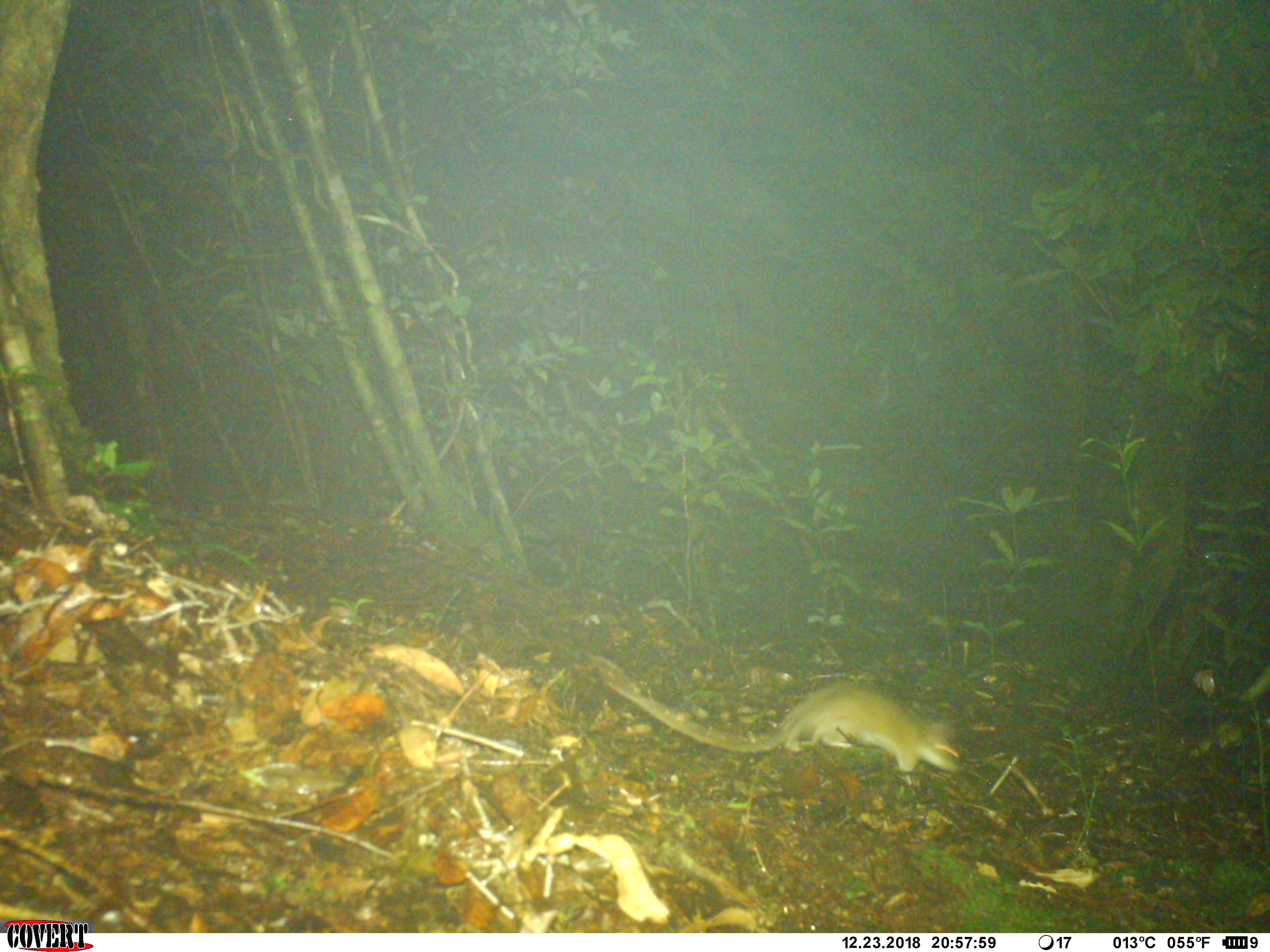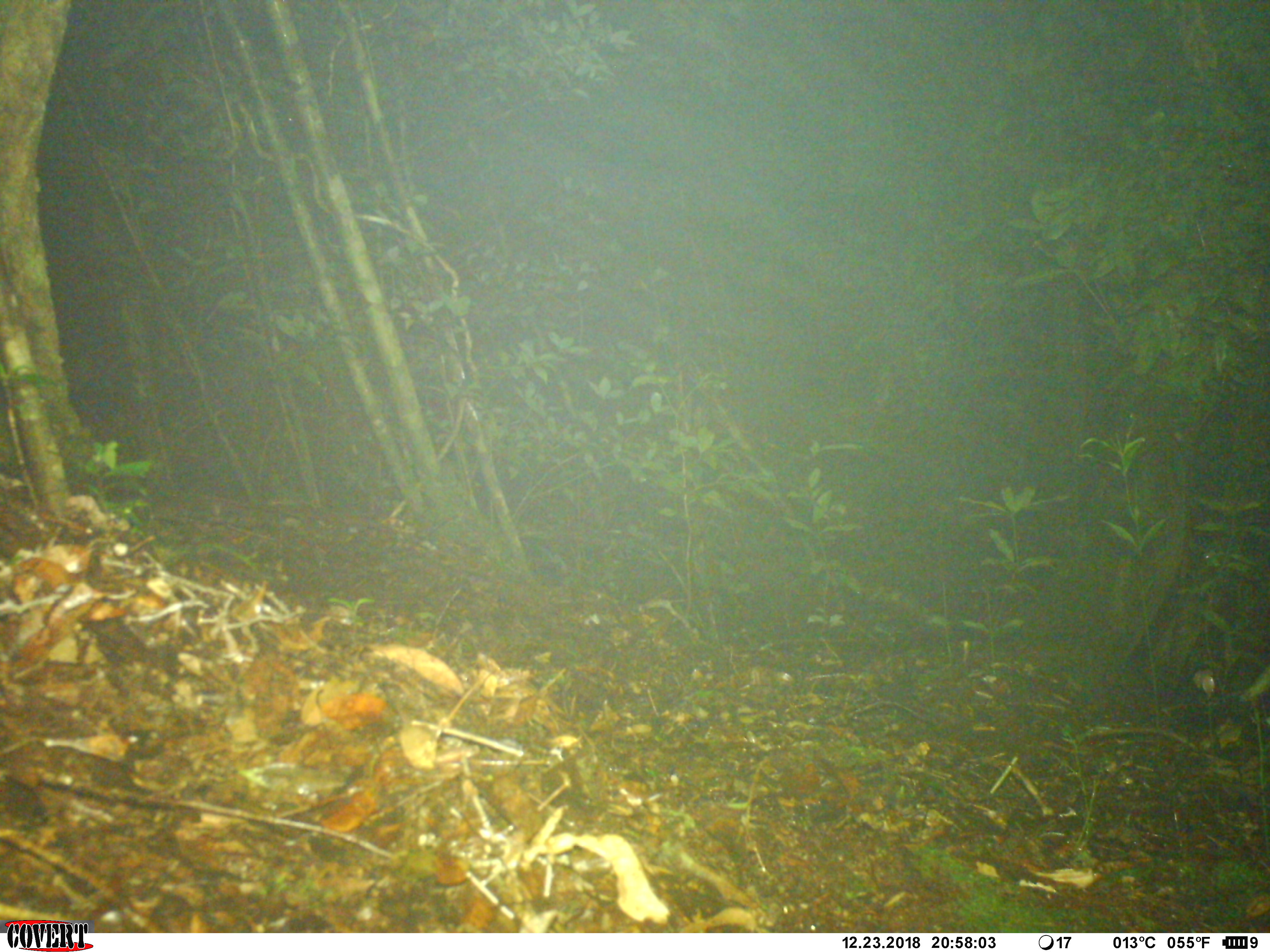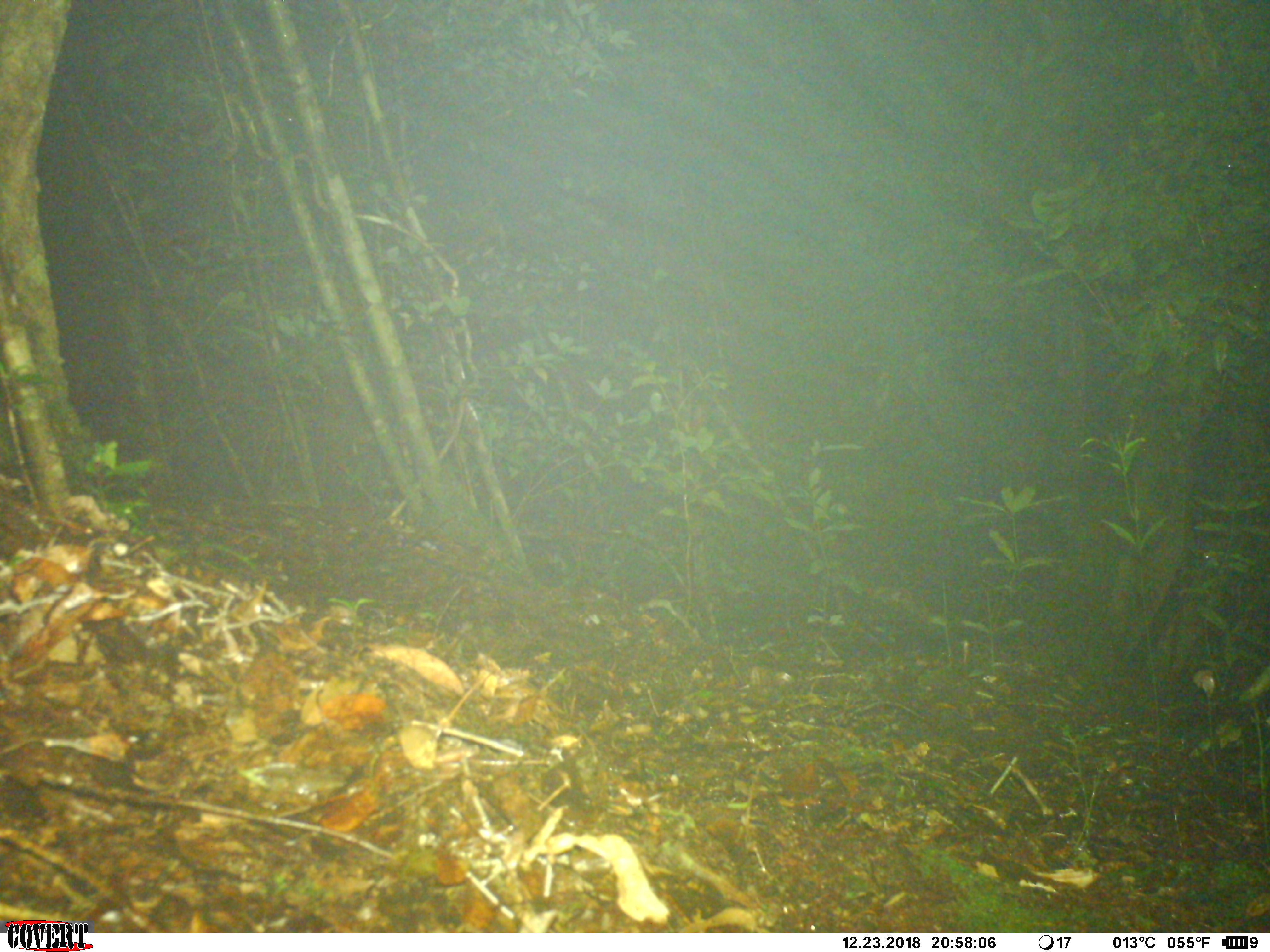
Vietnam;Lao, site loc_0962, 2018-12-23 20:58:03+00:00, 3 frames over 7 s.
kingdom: Animalia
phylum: Chordata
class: Mammalia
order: Rodentia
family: Muridae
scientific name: Muridae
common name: old-world mice and rats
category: unidentified murid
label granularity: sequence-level